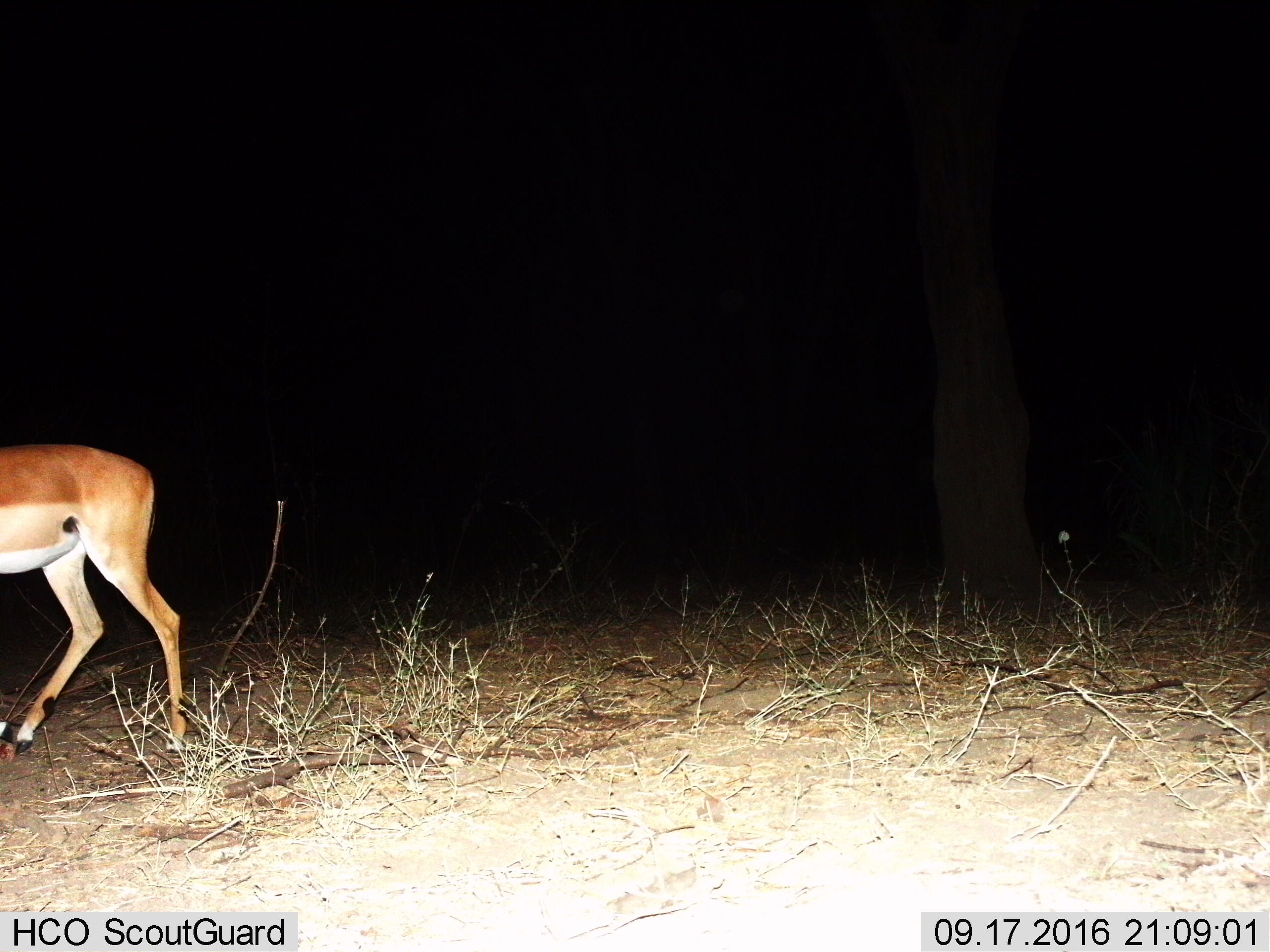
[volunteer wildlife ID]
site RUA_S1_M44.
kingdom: Animalia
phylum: Chordata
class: Mammalia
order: Artiodactyla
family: Bovidae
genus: Aepyceros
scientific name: Aepyceros melampus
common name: impala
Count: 1.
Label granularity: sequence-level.